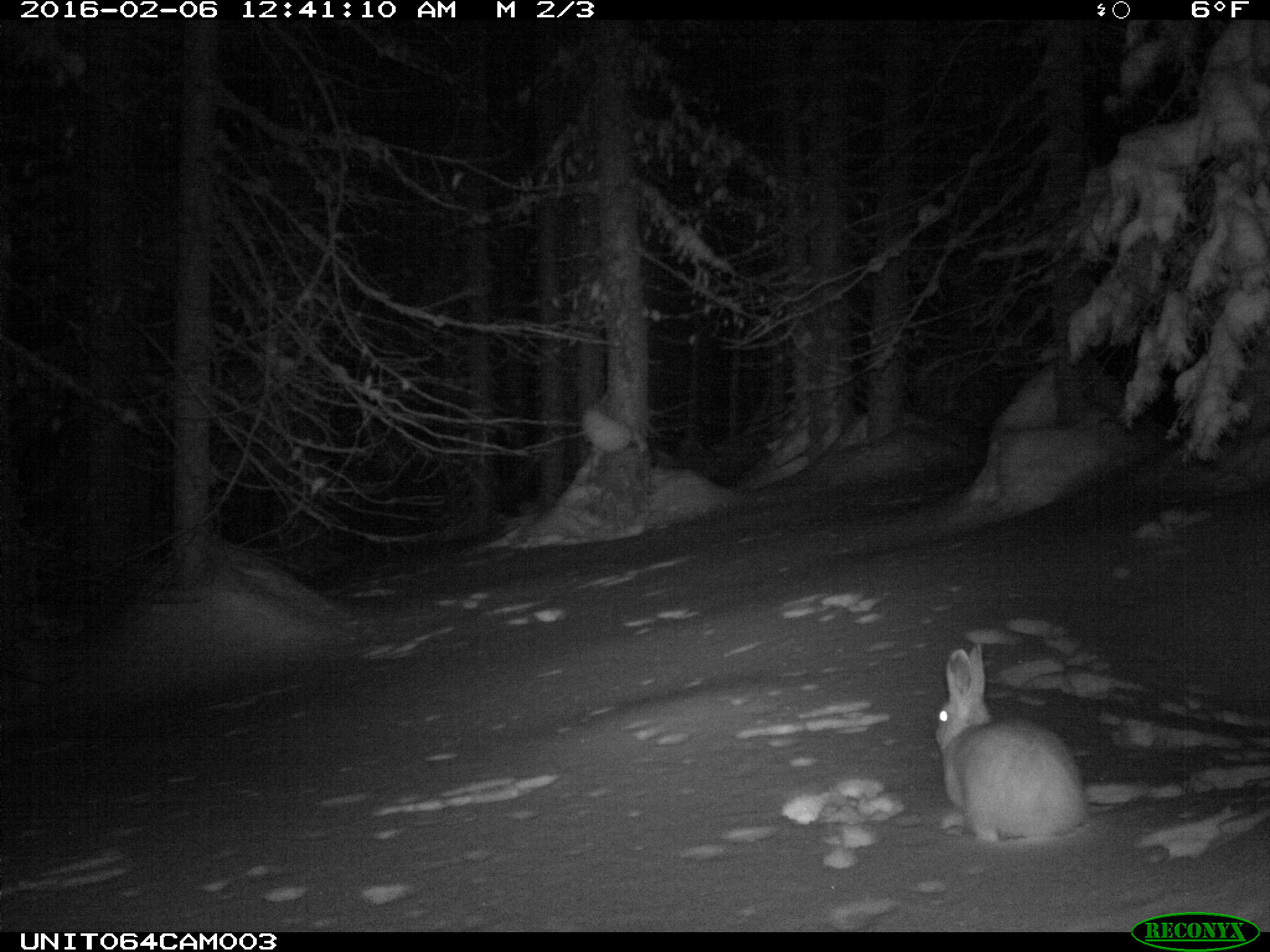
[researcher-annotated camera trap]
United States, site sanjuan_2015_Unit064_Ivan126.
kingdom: Animalia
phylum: Chordata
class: Mammalia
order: Lagomorpha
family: Leporidae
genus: Lepus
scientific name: Lepus americanus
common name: snowshoe hare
Lepus americanus (snowshoe hare).